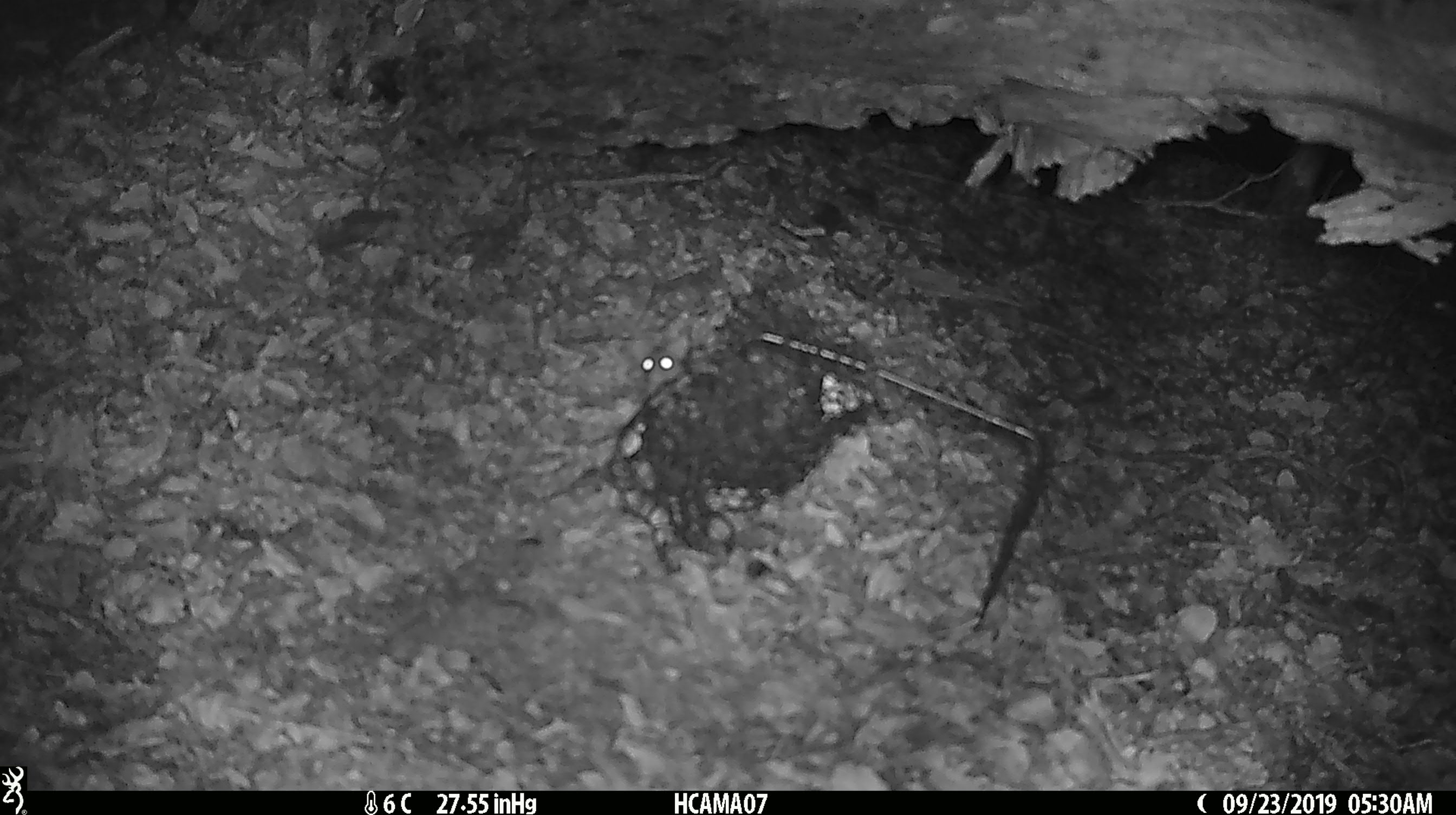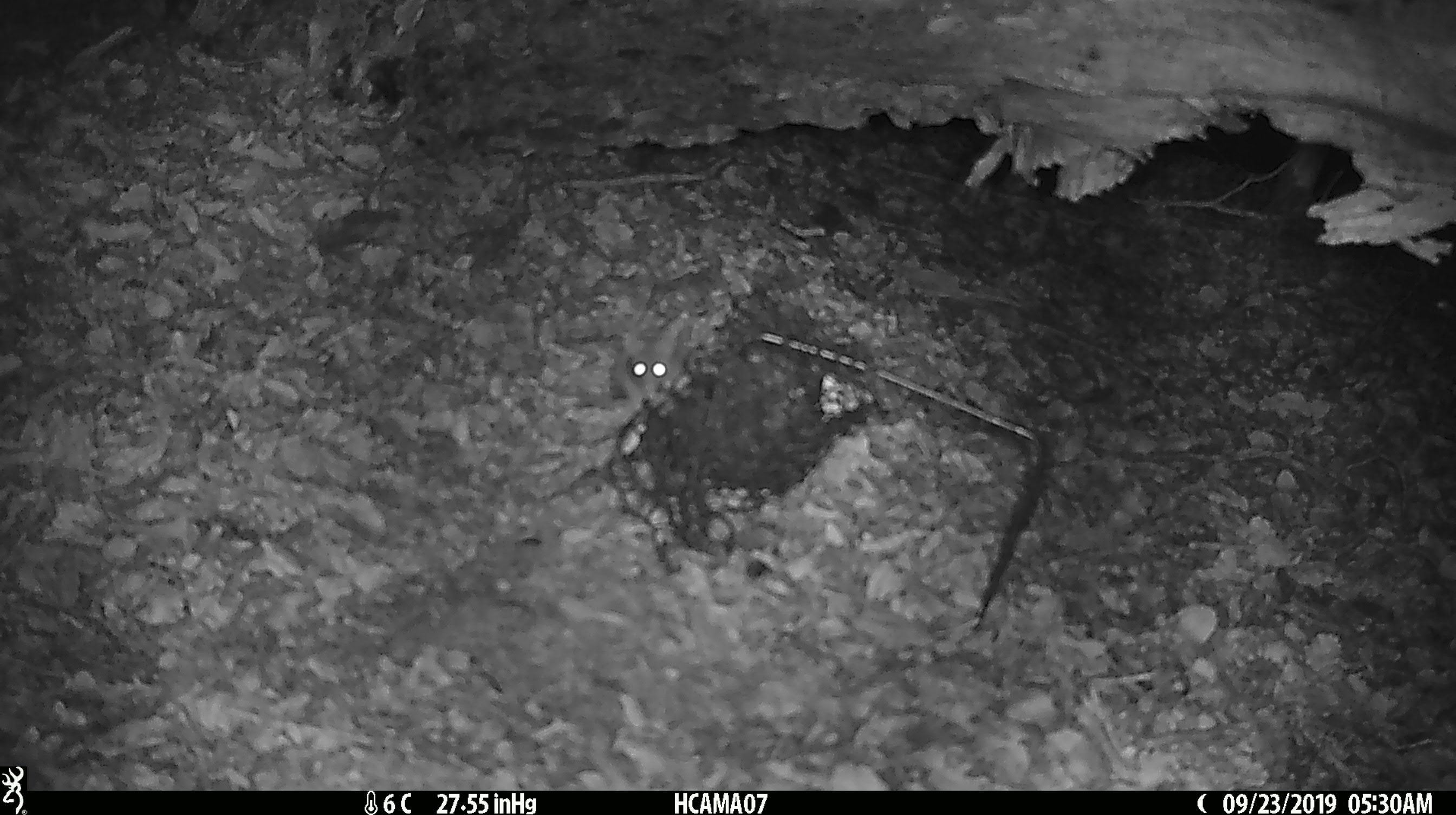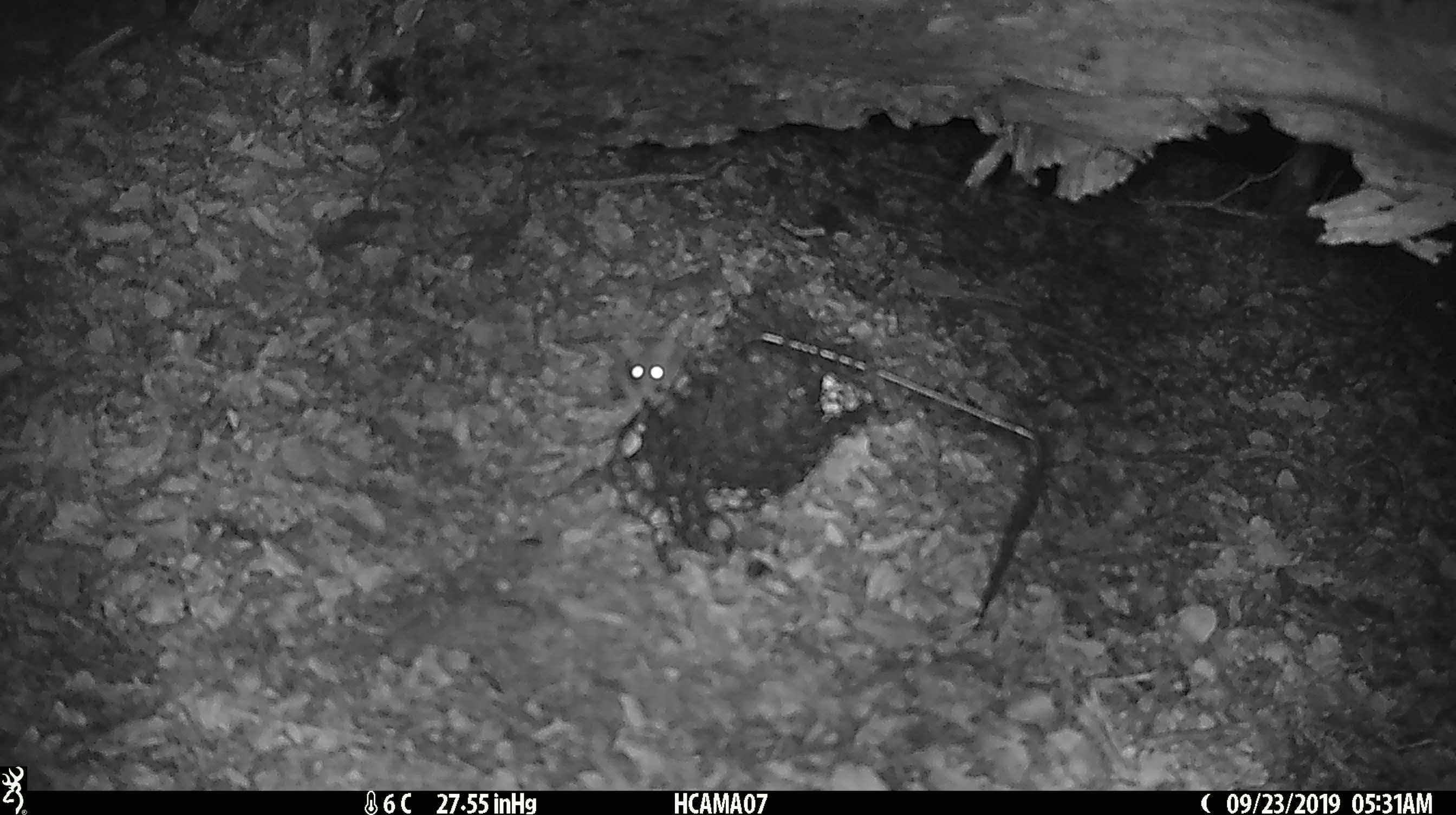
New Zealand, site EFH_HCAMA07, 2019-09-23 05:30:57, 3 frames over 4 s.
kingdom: Animalia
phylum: Chordata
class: Mammalia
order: Rodentia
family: Muridae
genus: Mus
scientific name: Mus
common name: mouse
Mouse (Mus).